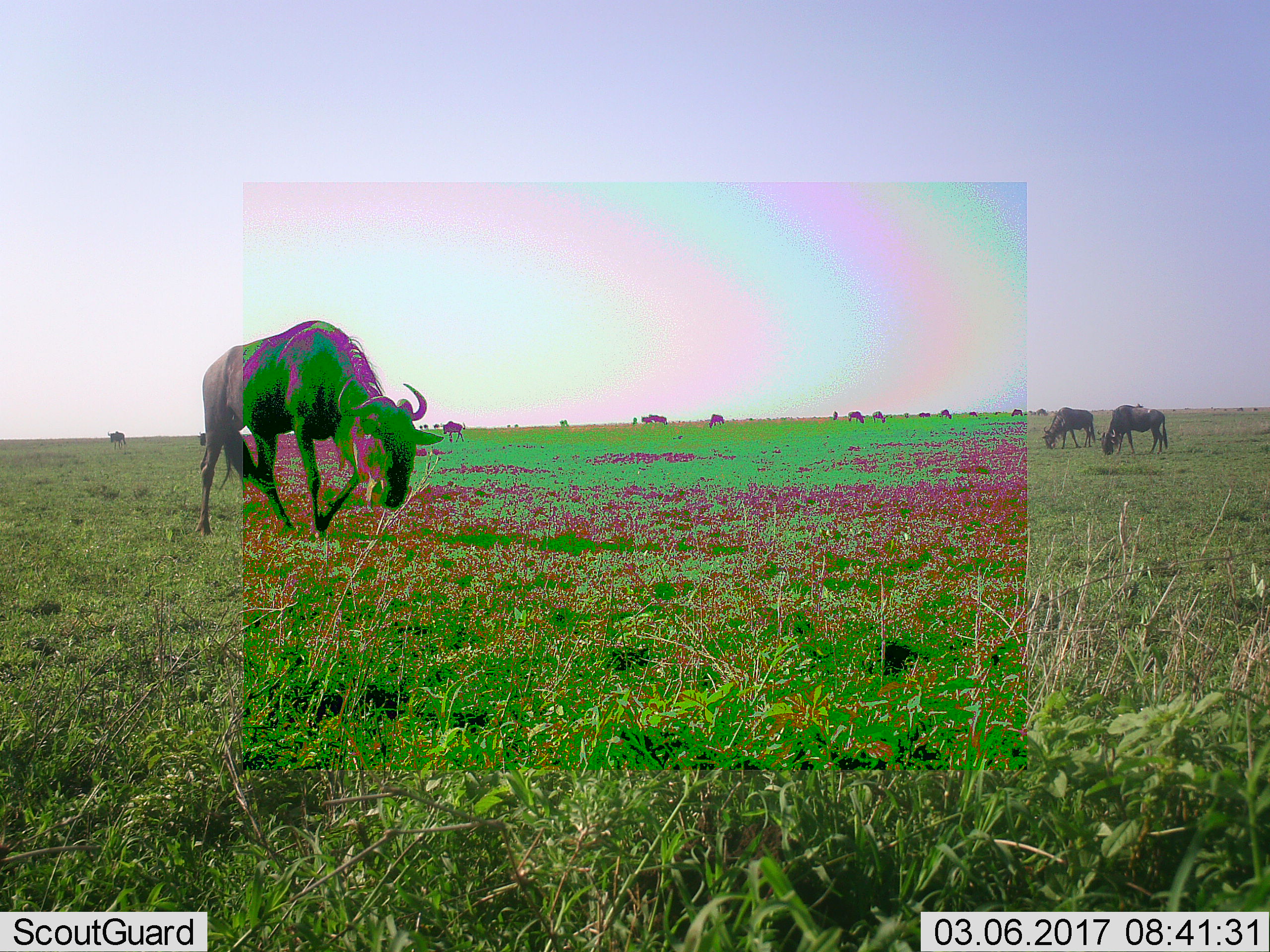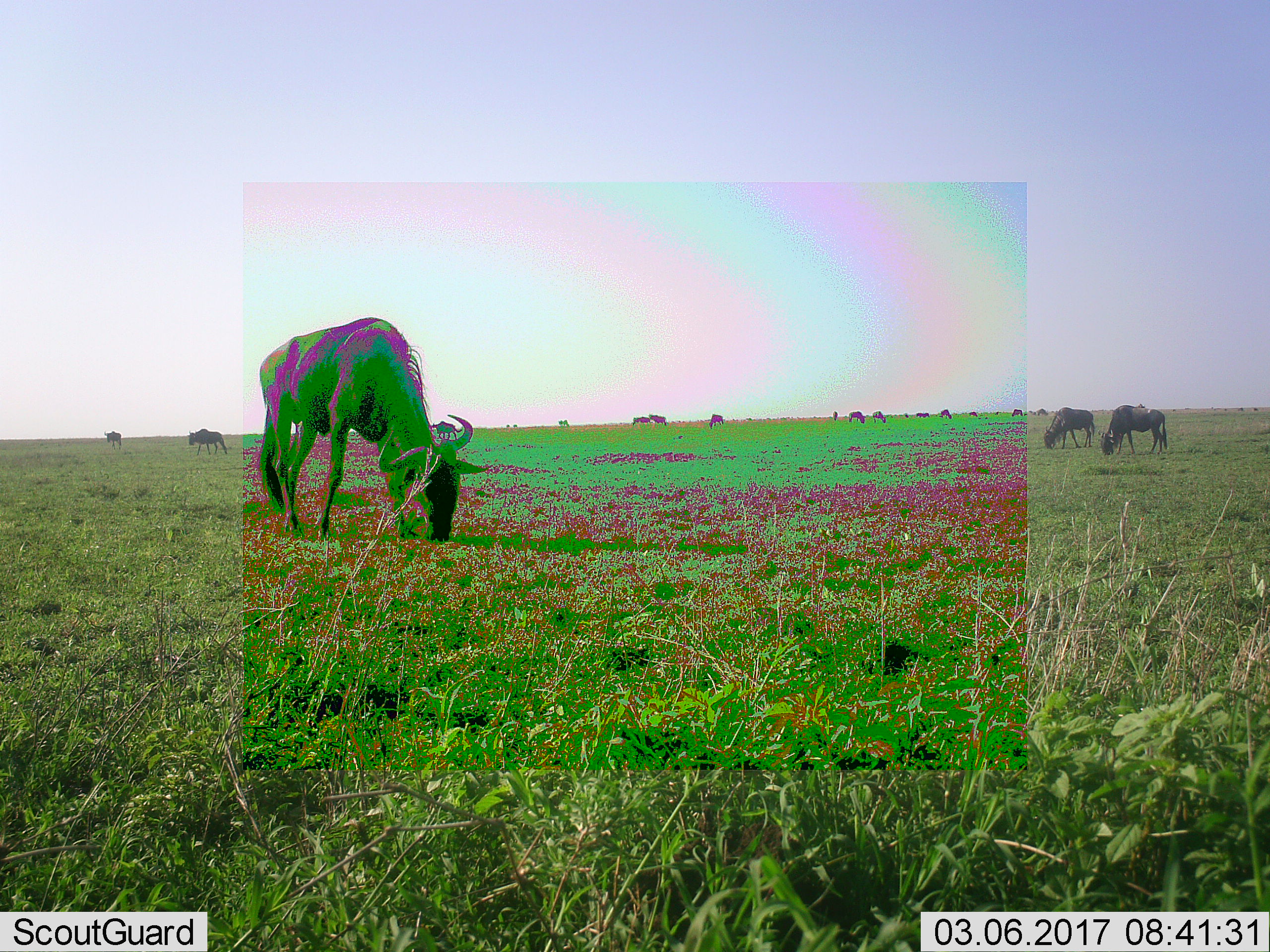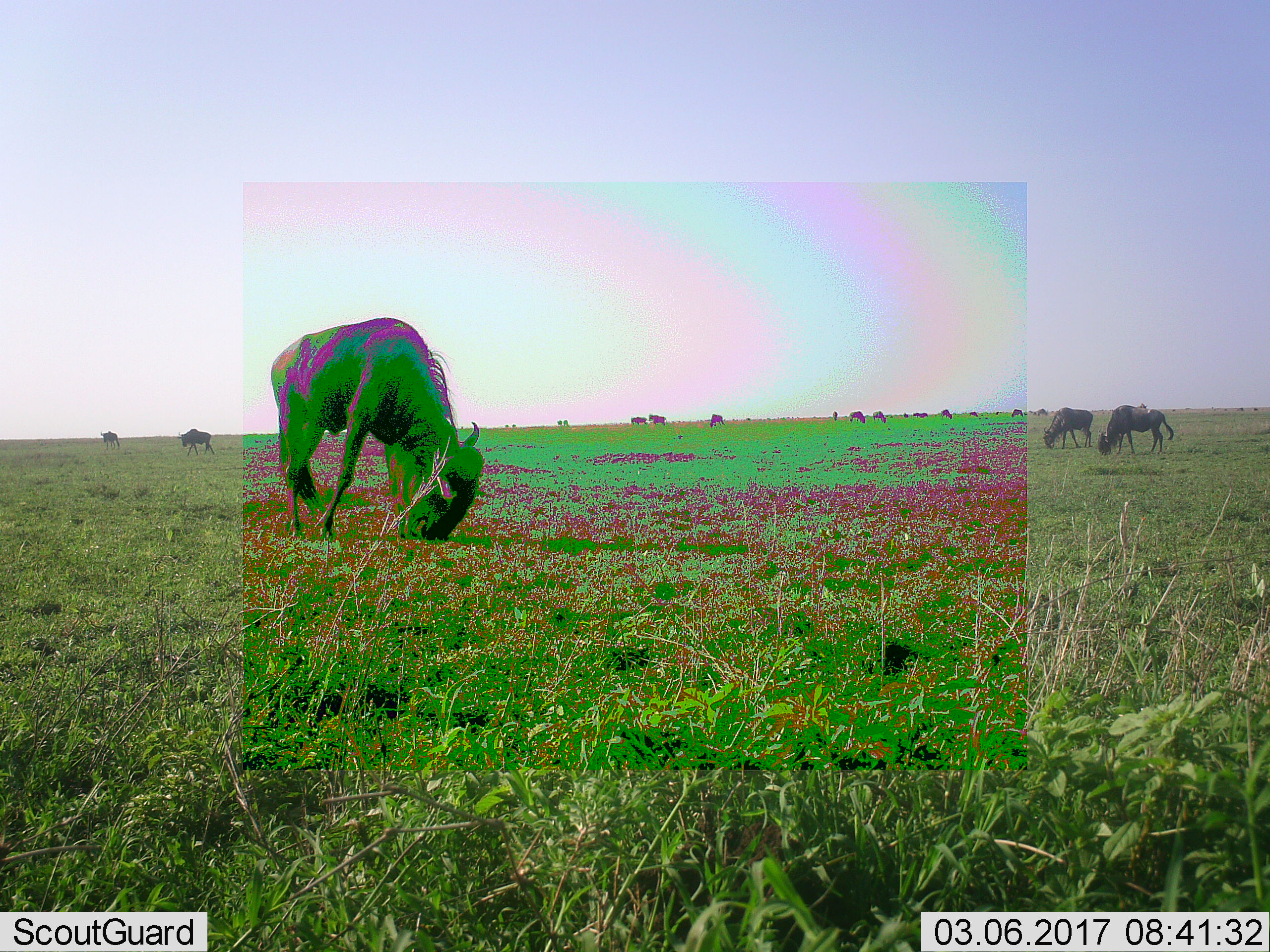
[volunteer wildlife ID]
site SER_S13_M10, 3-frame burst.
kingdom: Animalia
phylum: Chordata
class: Mammalia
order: Artiodactyla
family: Bovidae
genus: Connochaetes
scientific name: Connochaetes taurinus taurinus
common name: blue wildebeest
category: wildebeestblue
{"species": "wildebeestblue (blue wildebeest) (Connochaetes taurinus taurinus)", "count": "11-50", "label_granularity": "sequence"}